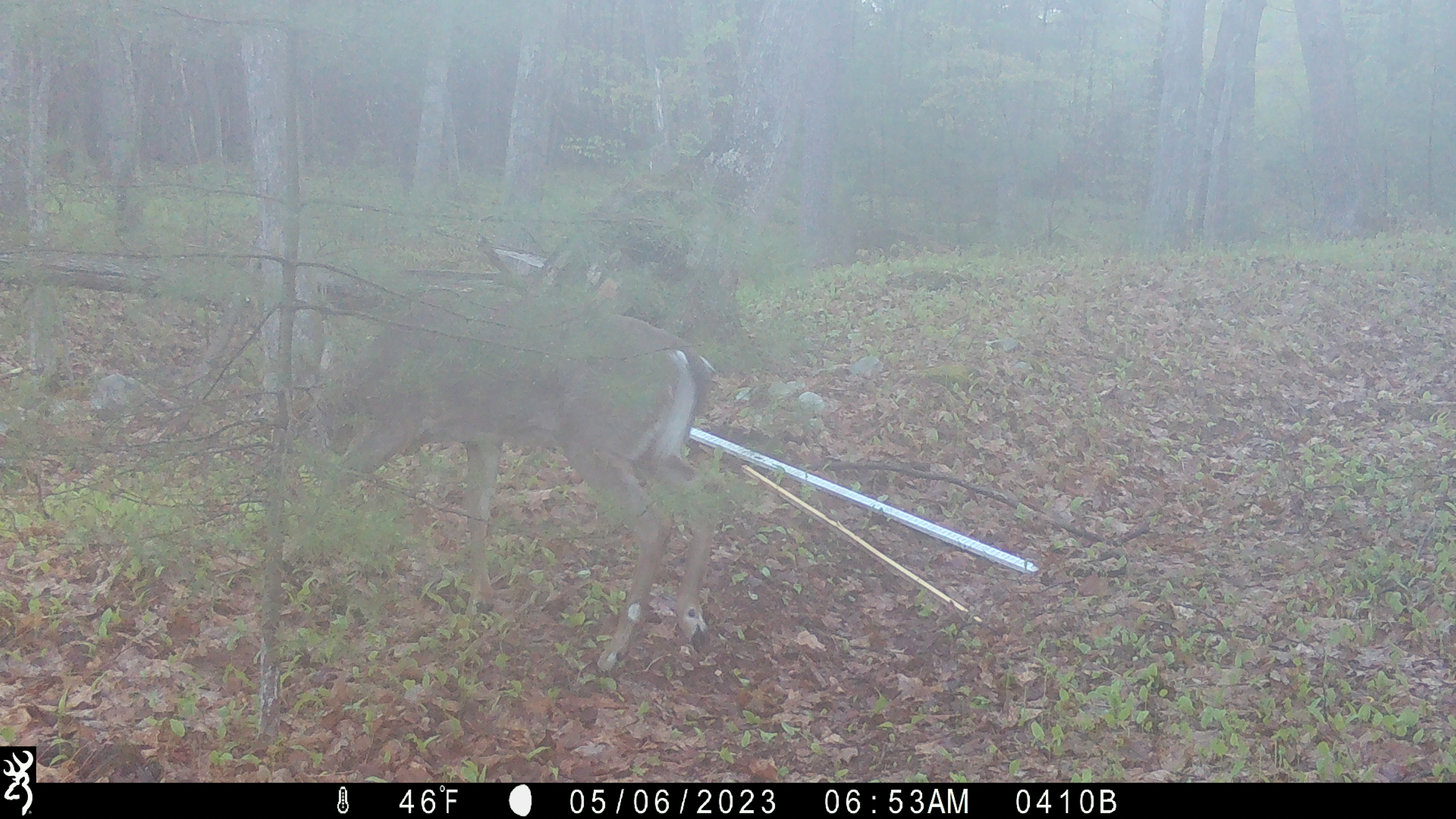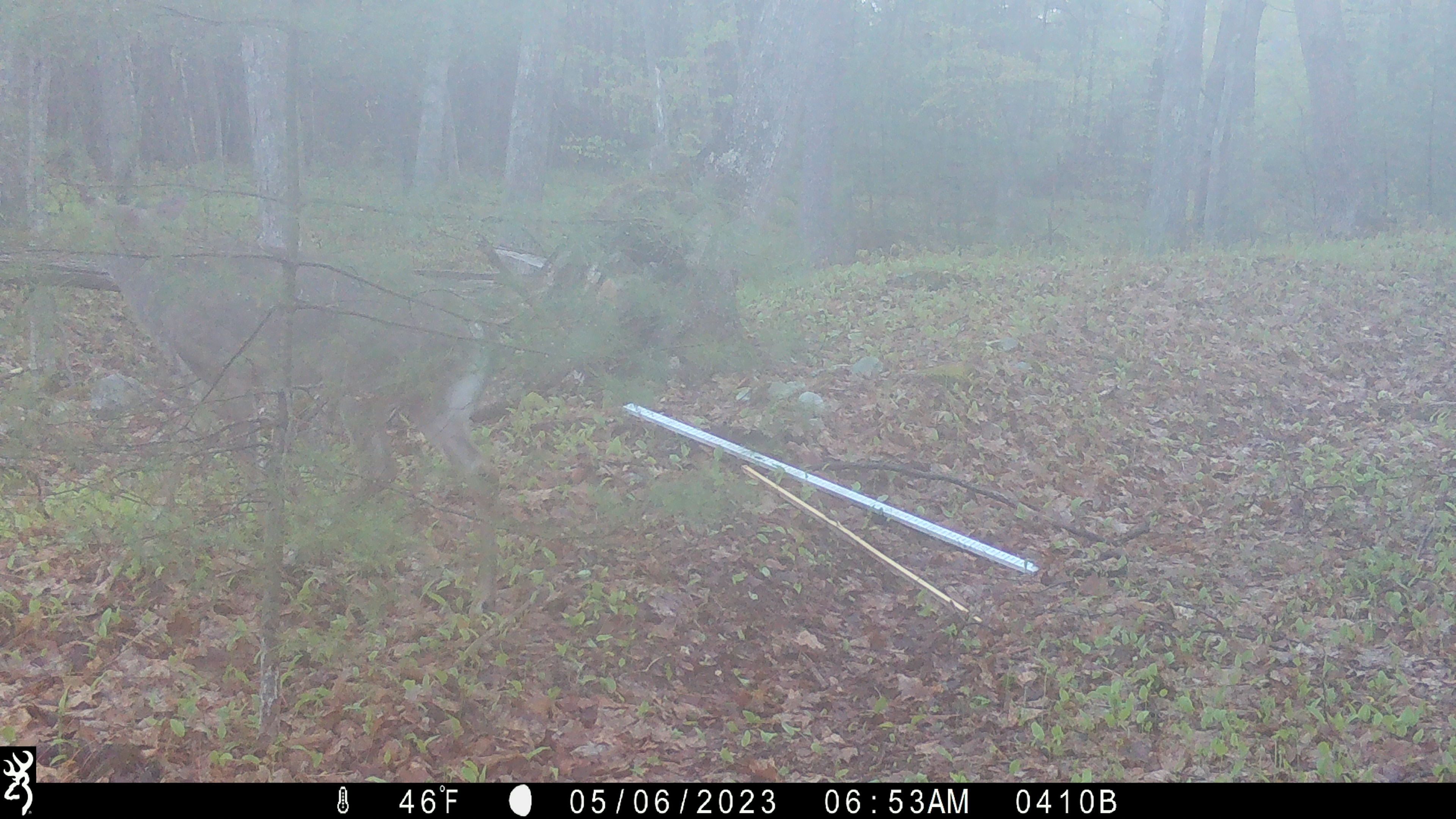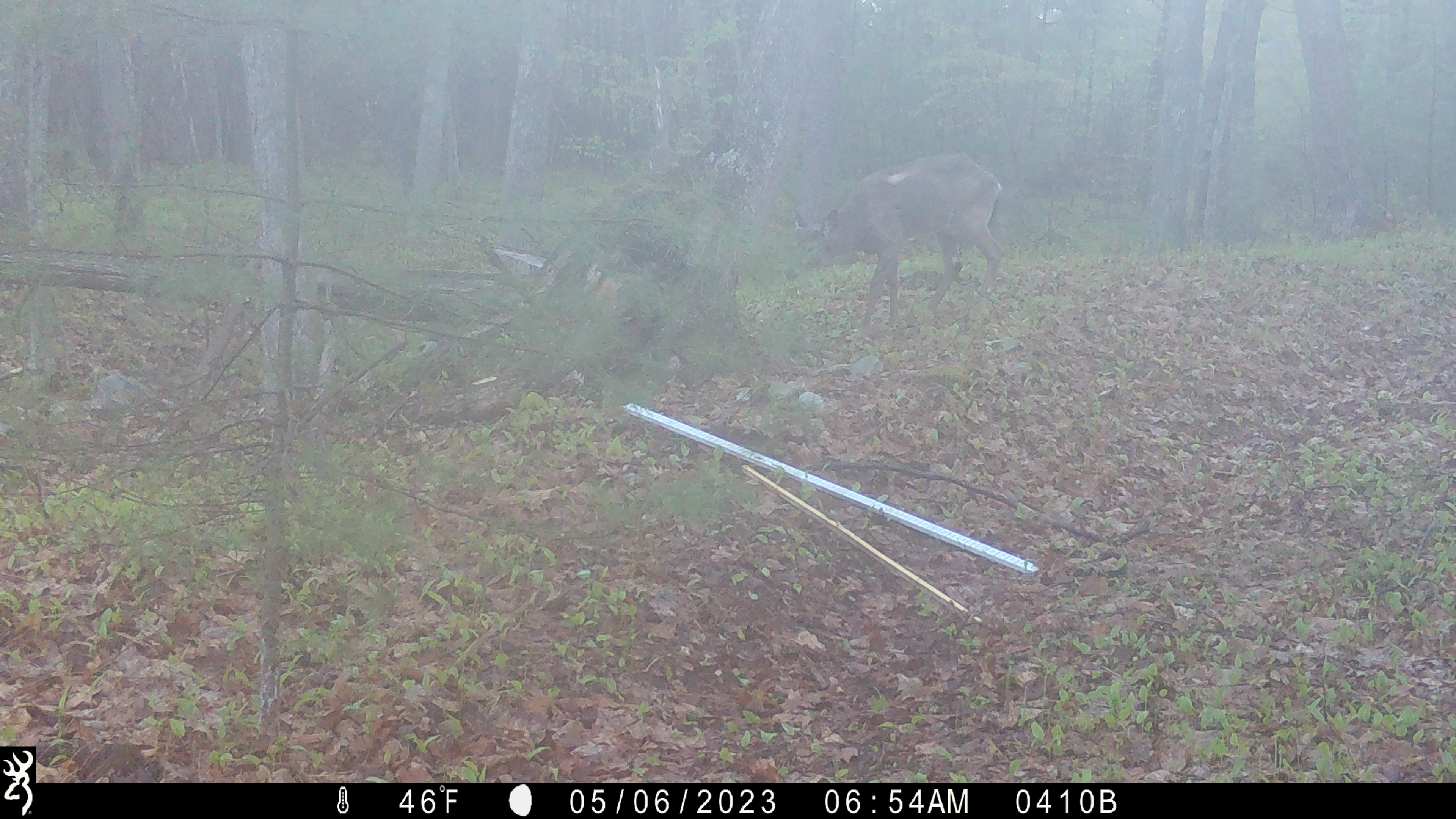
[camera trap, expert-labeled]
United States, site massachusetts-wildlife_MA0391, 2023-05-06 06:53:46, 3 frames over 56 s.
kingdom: Animalia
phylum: Chordata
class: Mammalia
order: Artiodactyla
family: Cervidae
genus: Odocoileus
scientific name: Odocoileus virginianus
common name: white-tailed deer